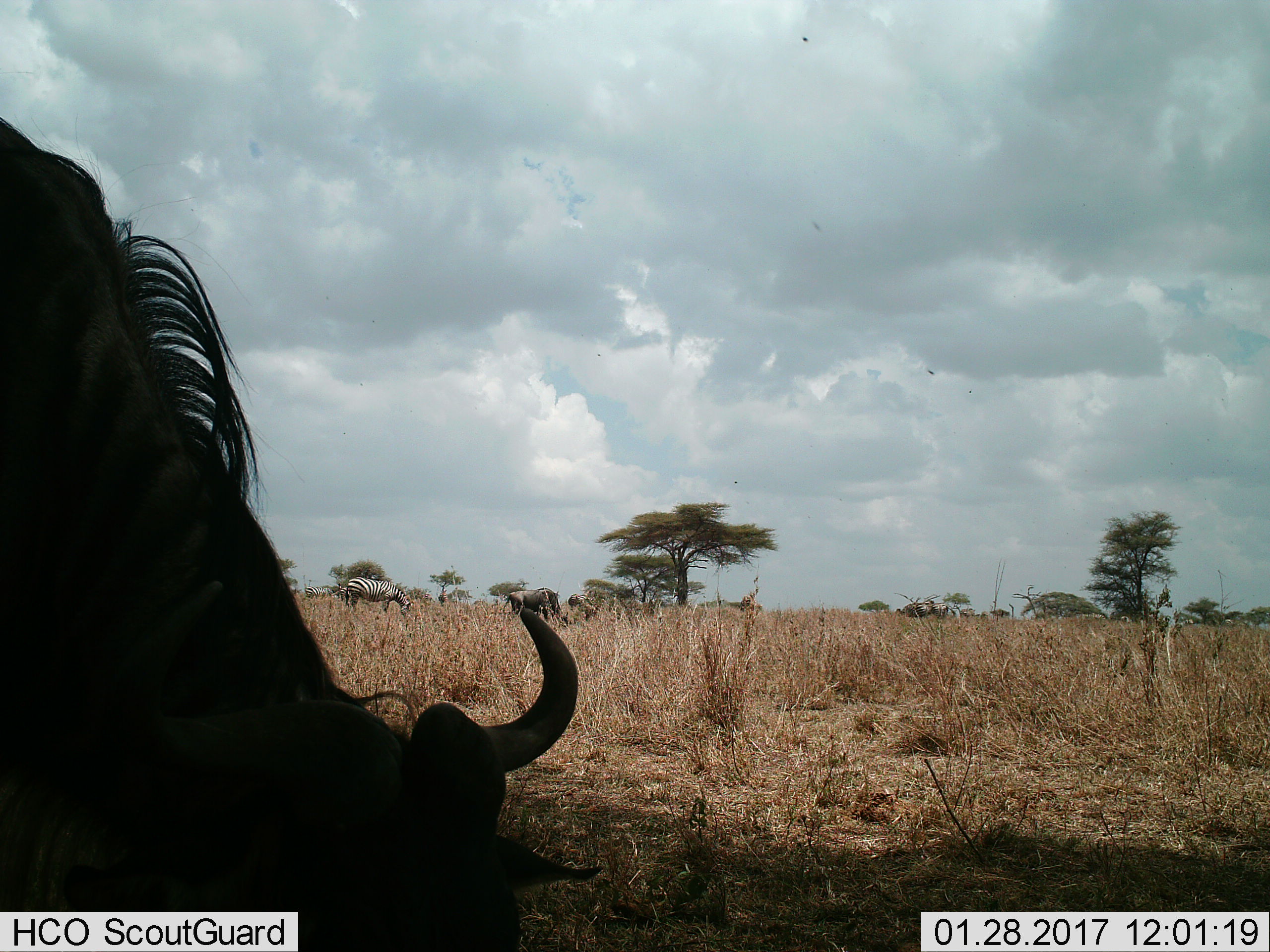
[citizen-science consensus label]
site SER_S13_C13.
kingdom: Animalia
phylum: Chordata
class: Mammalia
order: Artiodactyla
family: Bovidae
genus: Connochaetes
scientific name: Connochaetes taurinus taurinus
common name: blue wildebeest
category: wildebeestblue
Wildebeestblue (blue wildebeest) (Connochaetes taurinus taurinus), count 2. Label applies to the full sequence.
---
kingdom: Animalia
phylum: Chordata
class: Mammalia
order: Perissodactyla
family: Equidae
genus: Equus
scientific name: Equus quagga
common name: plains zebra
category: zebraplains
Zebraplains (plains zebra) (Equus quagga), count 4. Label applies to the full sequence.